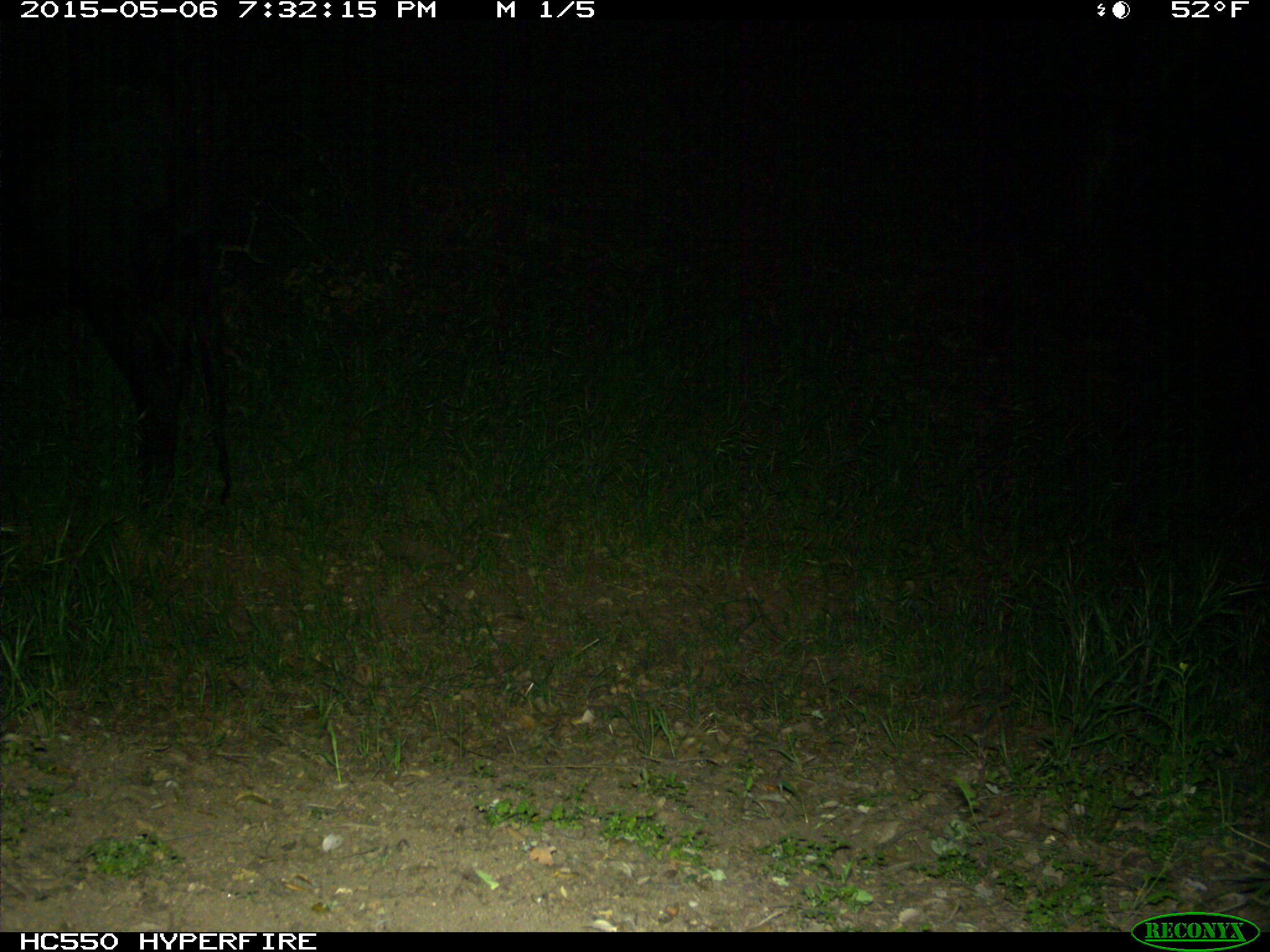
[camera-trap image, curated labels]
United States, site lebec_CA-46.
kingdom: Animalia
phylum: Chordata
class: Mammalia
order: Artiodactyla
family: Bovidae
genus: Bos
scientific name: Bos taurus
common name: domestic cow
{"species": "Bos taurus (domestic cow)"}